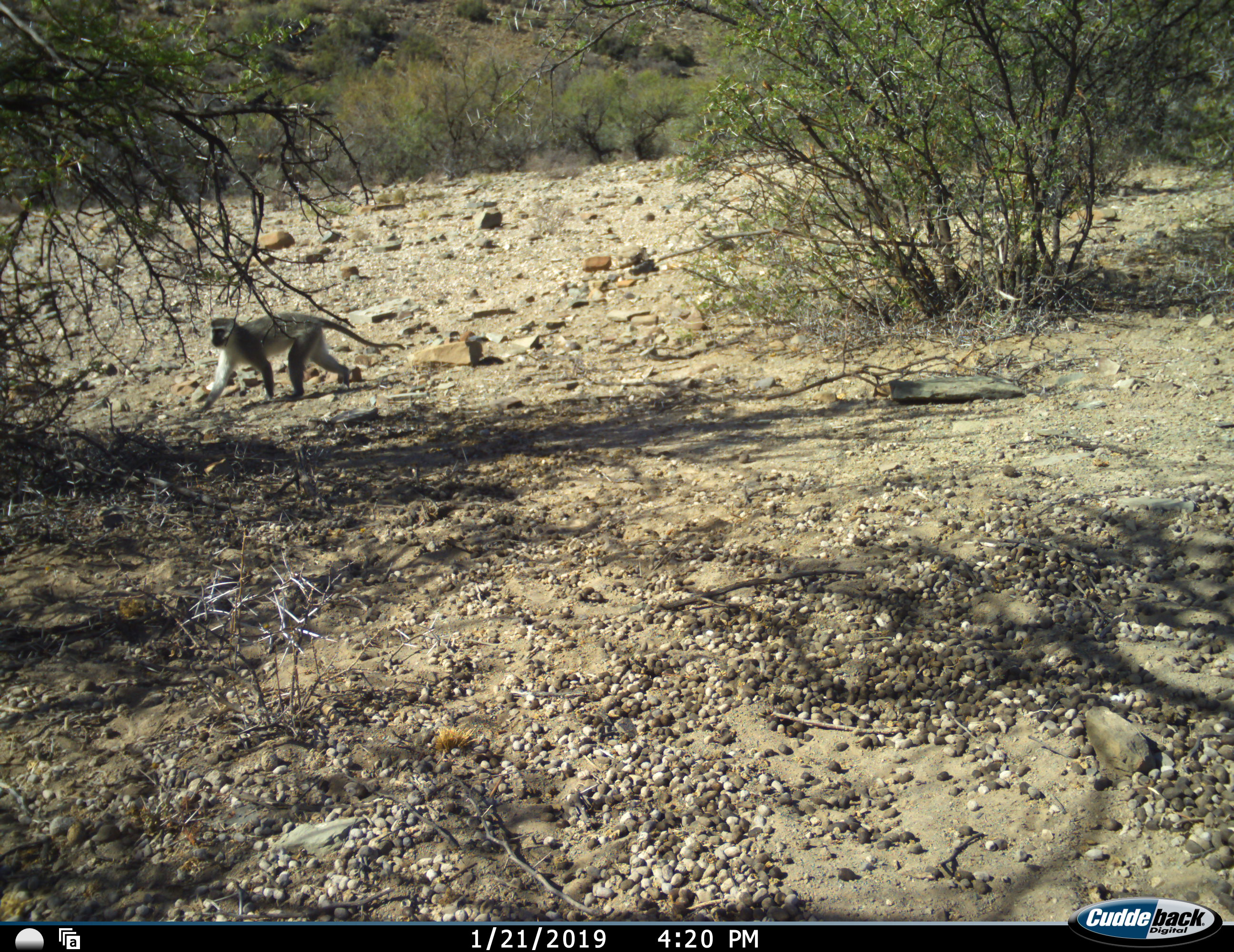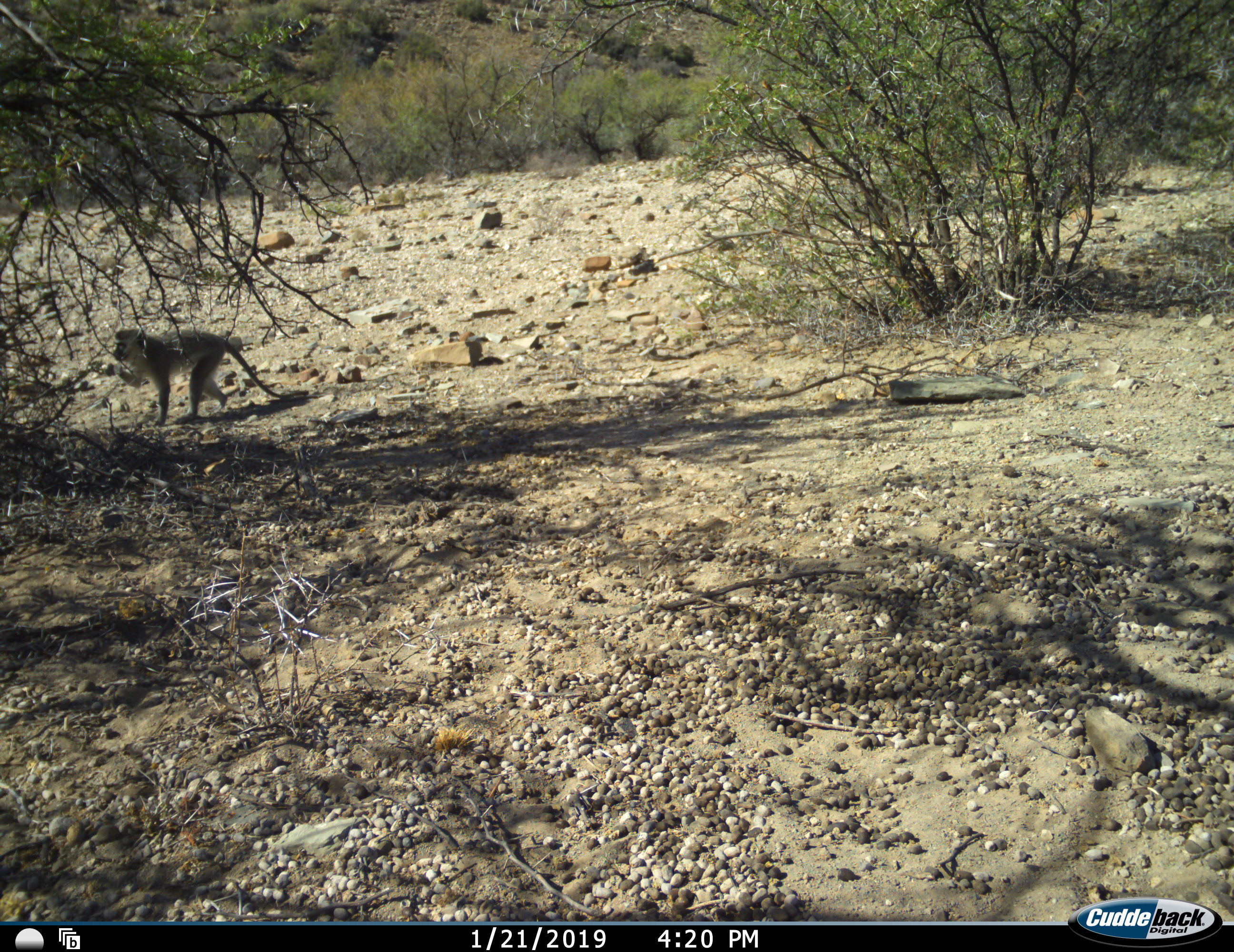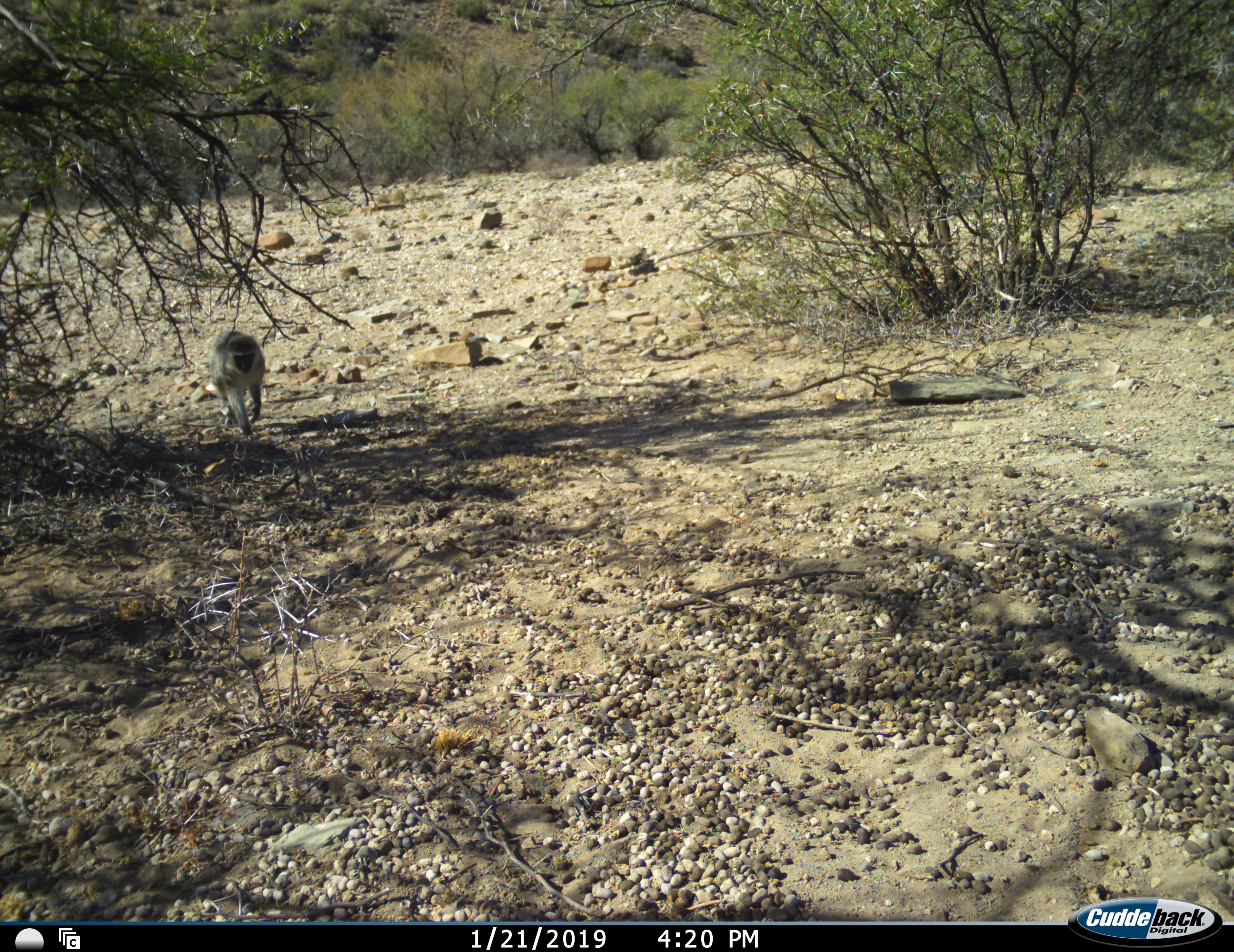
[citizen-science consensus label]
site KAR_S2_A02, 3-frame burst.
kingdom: Animalia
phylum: Chordata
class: Mammalia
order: Primates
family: Cercopithecidae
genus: Chlorocebus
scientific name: Chlorocebus pygerythrus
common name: vervet monkey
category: monkeyvervet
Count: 1.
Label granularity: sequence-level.